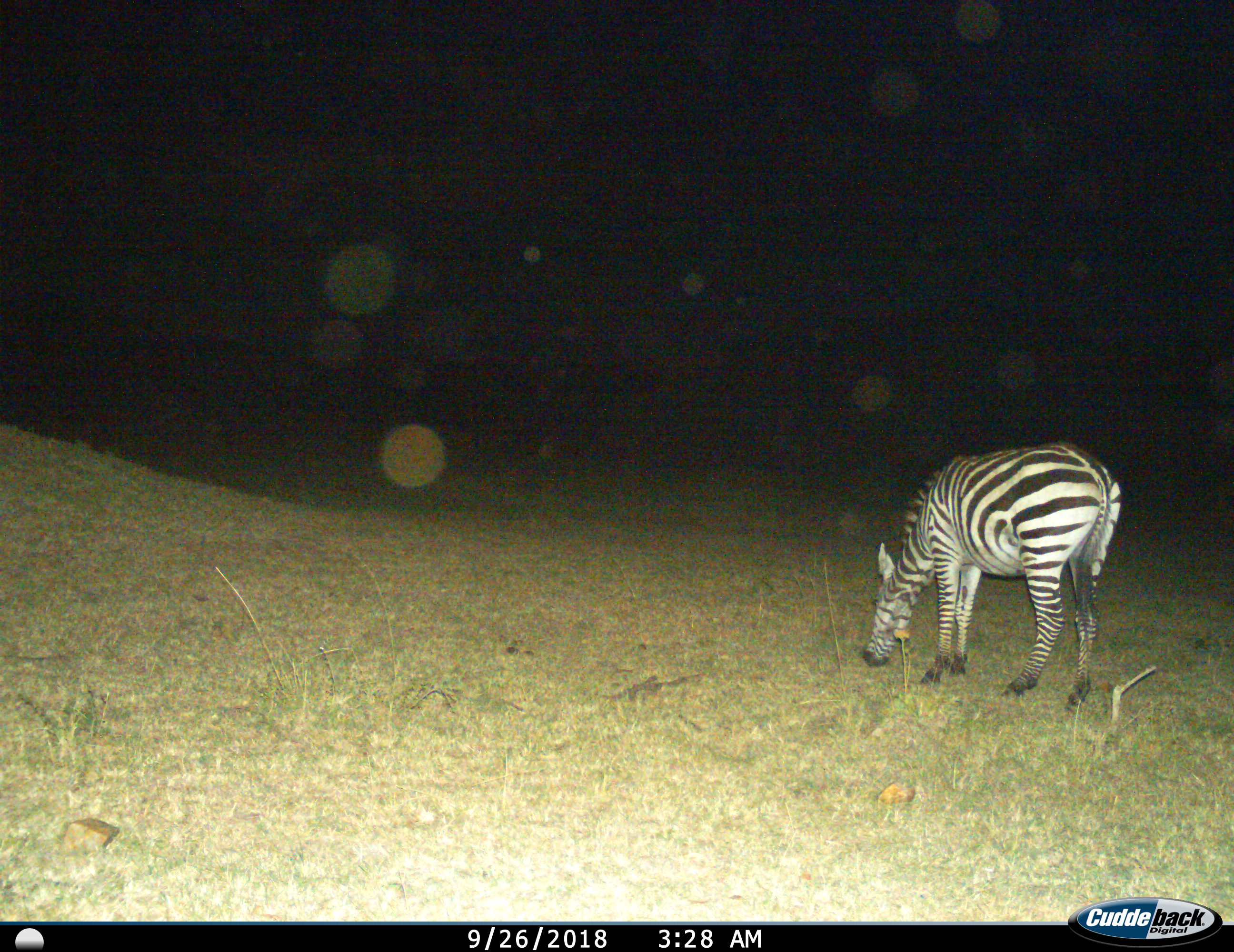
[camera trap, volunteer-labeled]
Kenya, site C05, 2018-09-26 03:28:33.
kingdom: Animalia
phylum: Chordata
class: Mammalia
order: Perissodactyla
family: Equidae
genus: Equus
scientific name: Equus quagga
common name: plains zebra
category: zebra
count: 1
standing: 10%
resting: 0%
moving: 0%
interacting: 0%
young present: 0%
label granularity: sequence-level